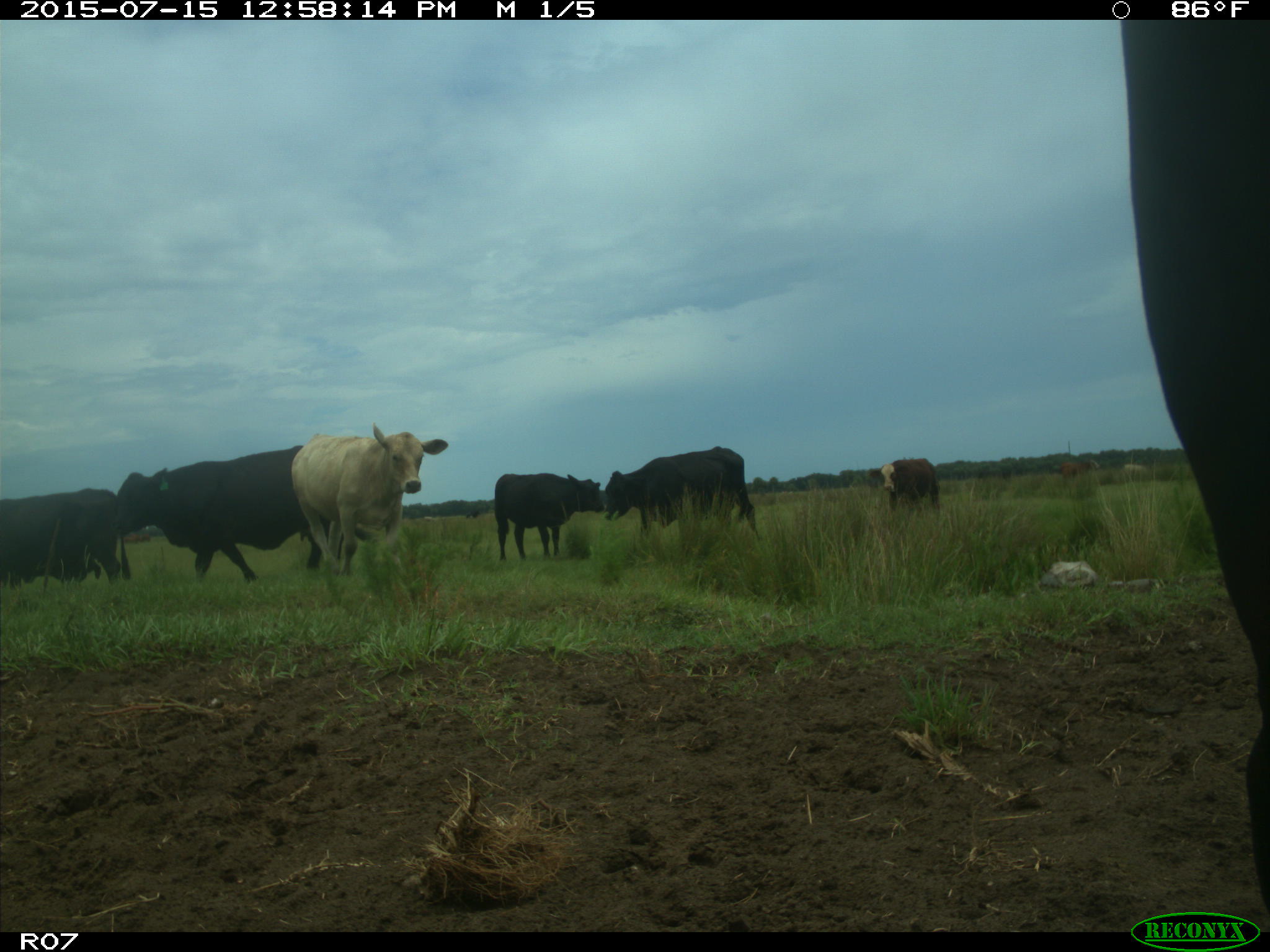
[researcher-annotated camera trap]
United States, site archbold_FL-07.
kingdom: Animalia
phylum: Chordata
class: Mammalia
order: Artiodactyla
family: Bovidae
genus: Bos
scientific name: Bos taurus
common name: domestic cow